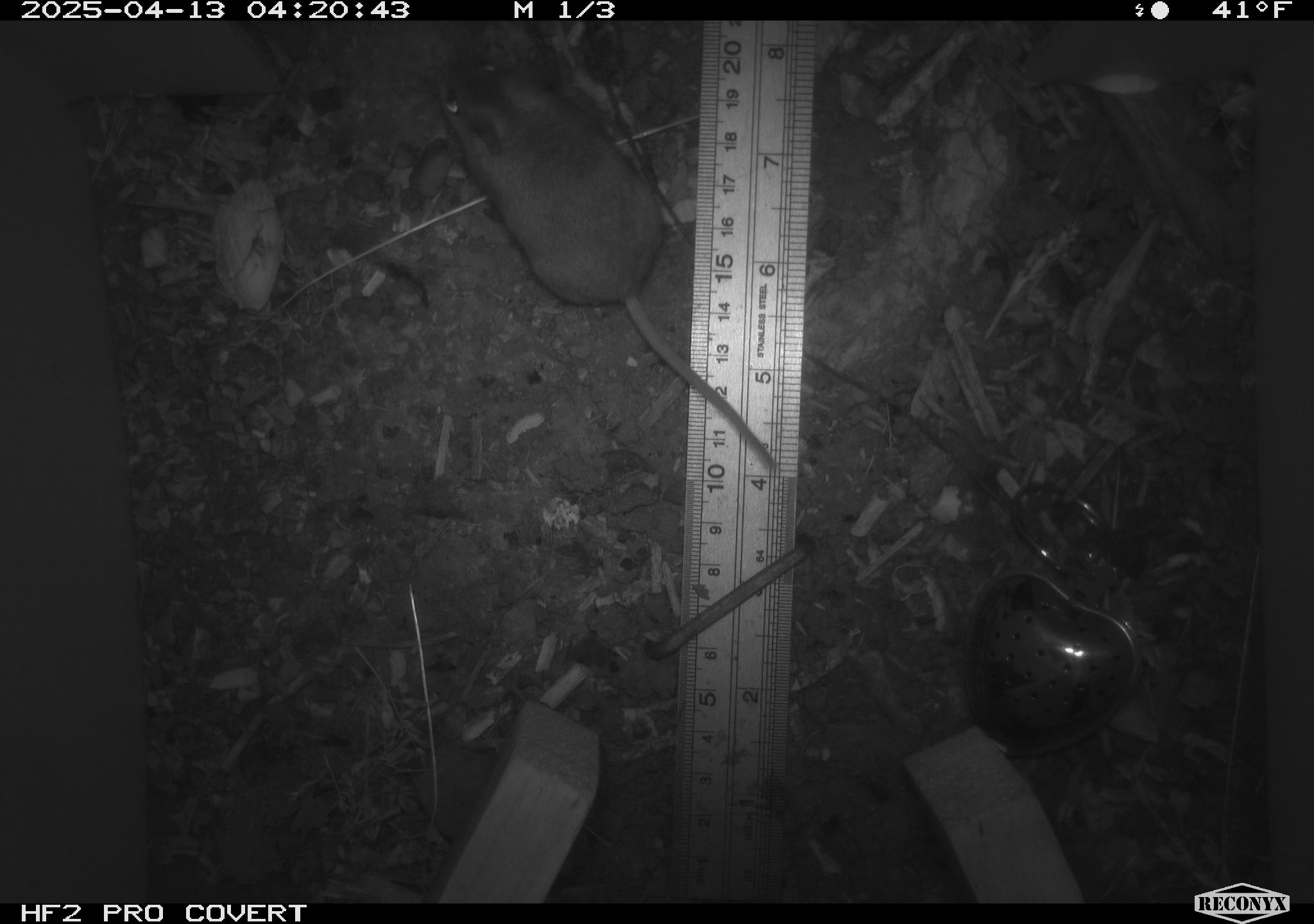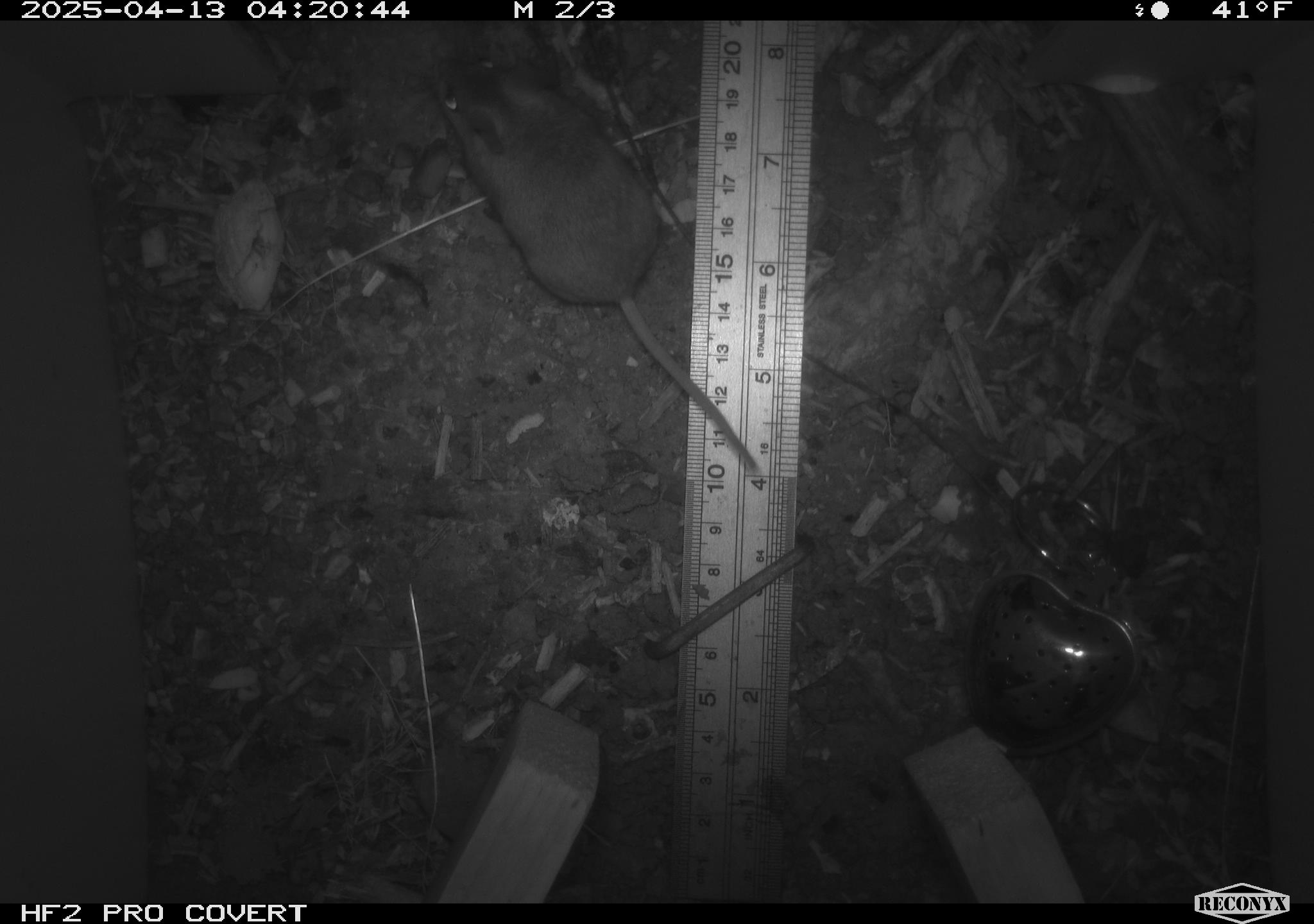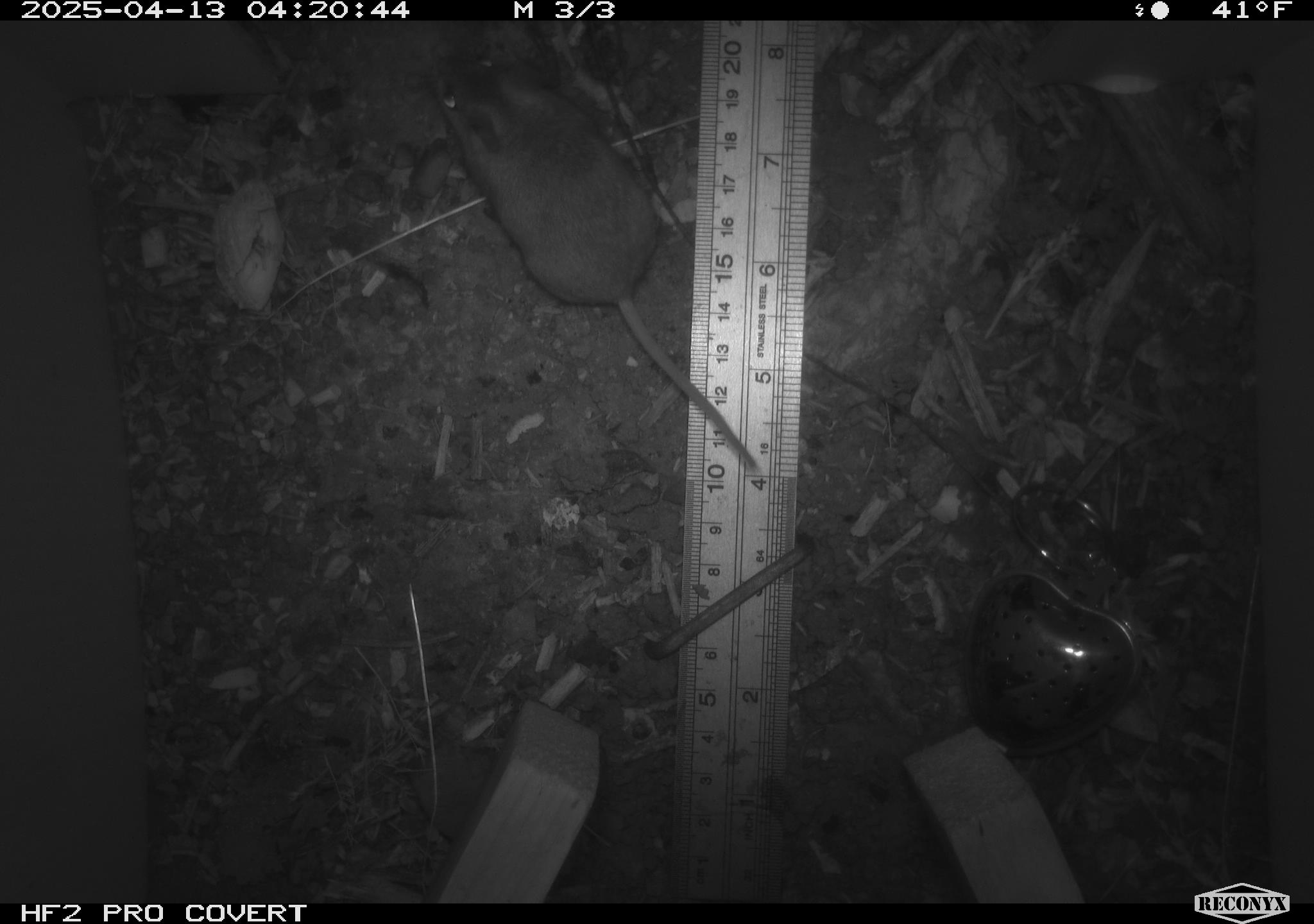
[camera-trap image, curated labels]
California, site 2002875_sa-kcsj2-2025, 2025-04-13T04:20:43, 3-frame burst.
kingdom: Animalia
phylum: Chordata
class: Mammalia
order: Rodentia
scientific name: Rodentia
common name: rodent